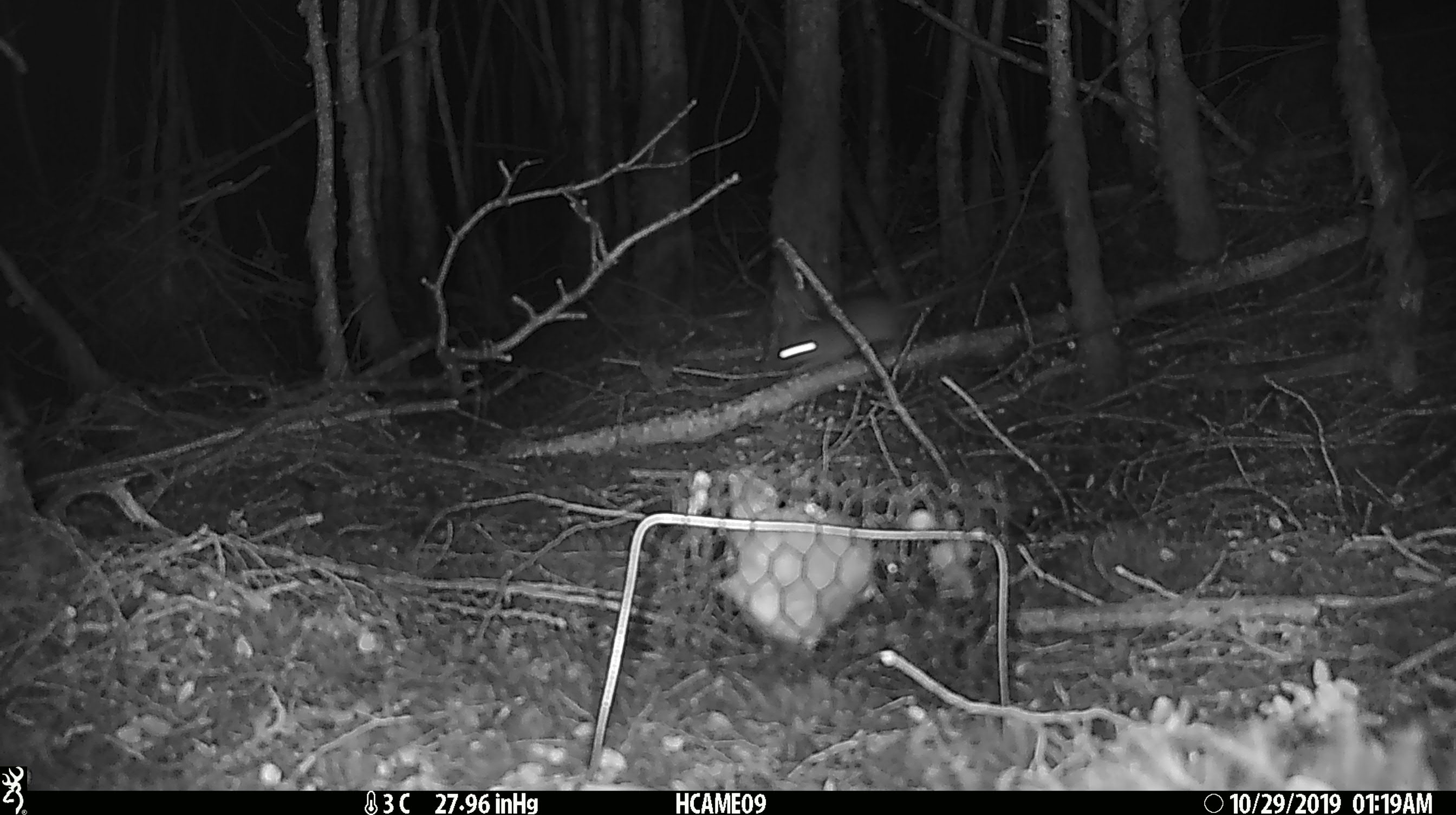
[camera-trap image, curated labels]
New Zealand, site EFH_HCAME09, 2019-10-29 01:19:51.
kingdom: Animalia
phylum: Chordata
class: Mammalia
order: Rodentia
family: Muridae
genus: Rattus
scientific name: Rattus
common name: rat